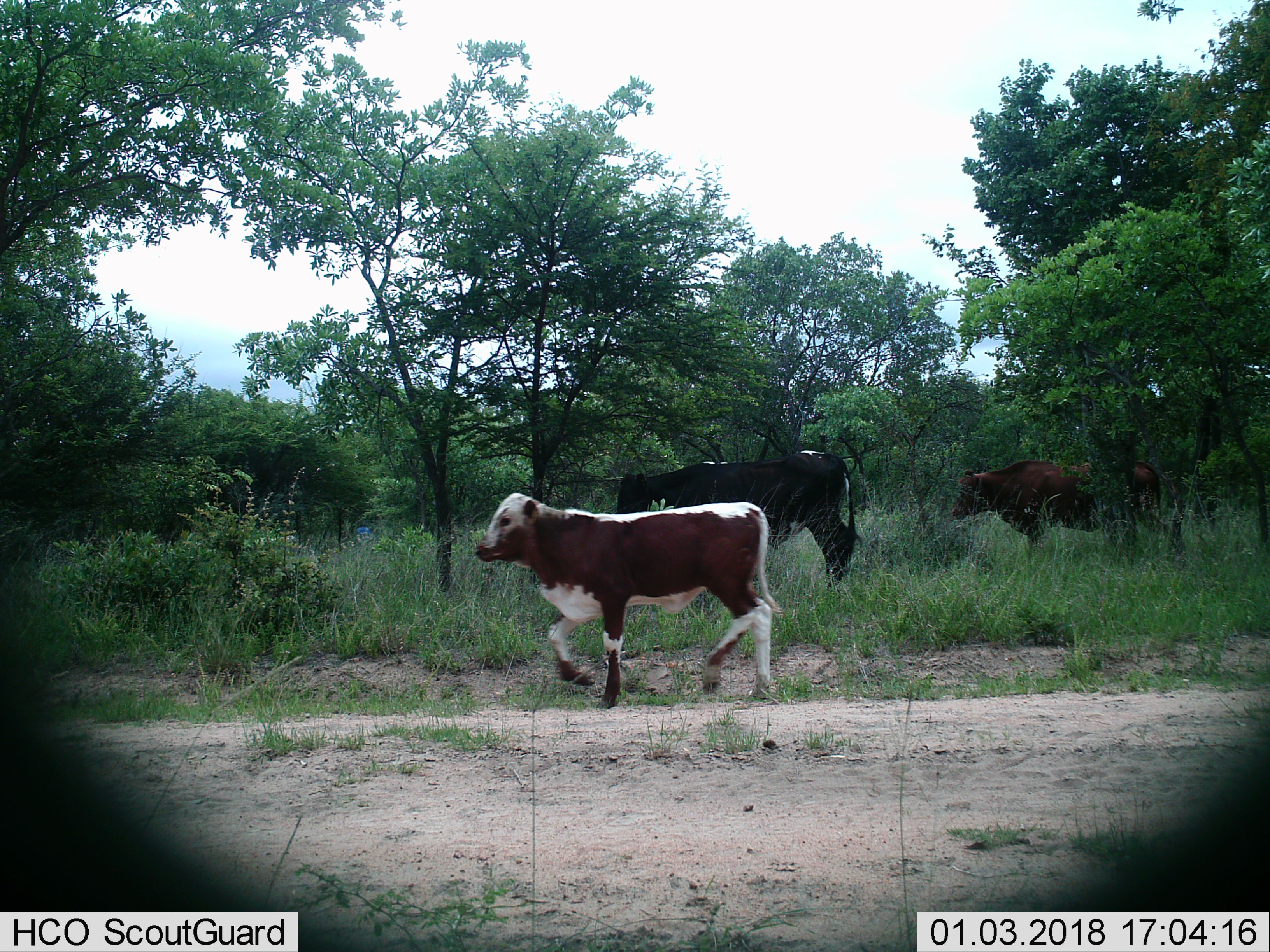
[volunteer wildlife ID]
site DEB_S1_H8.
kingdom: Animalia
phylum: Chordata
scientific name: Vertebrata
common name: domestic animal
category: domesticanimal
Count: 3.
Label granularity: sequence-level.